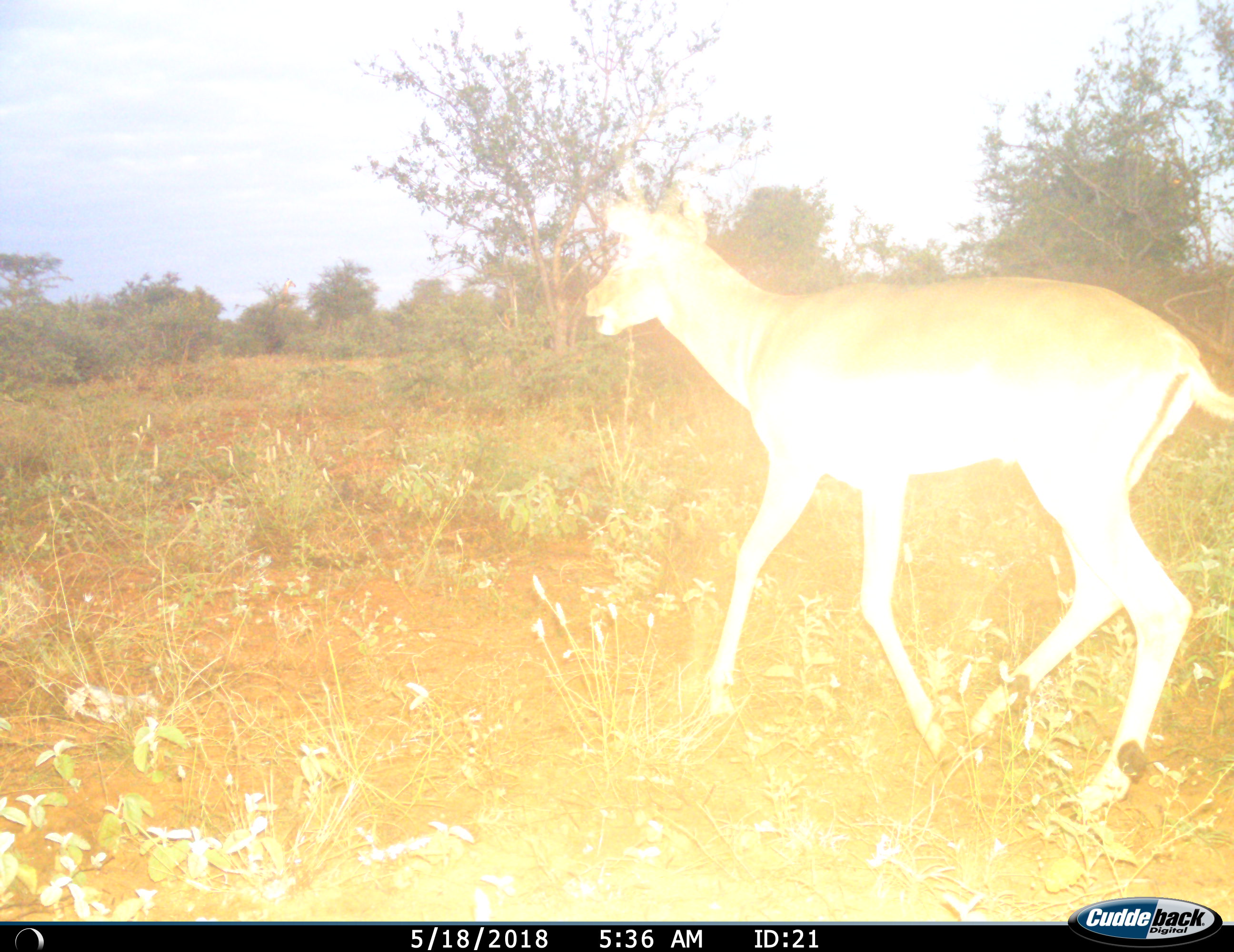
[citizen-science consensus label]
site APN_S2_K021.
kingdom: Animalia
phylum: Chordata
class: Mammalia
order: Artiodactyla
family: Bovidae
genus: Aepyceros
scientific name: Aepyceros melampus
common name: impala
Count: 1.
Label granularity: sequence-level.